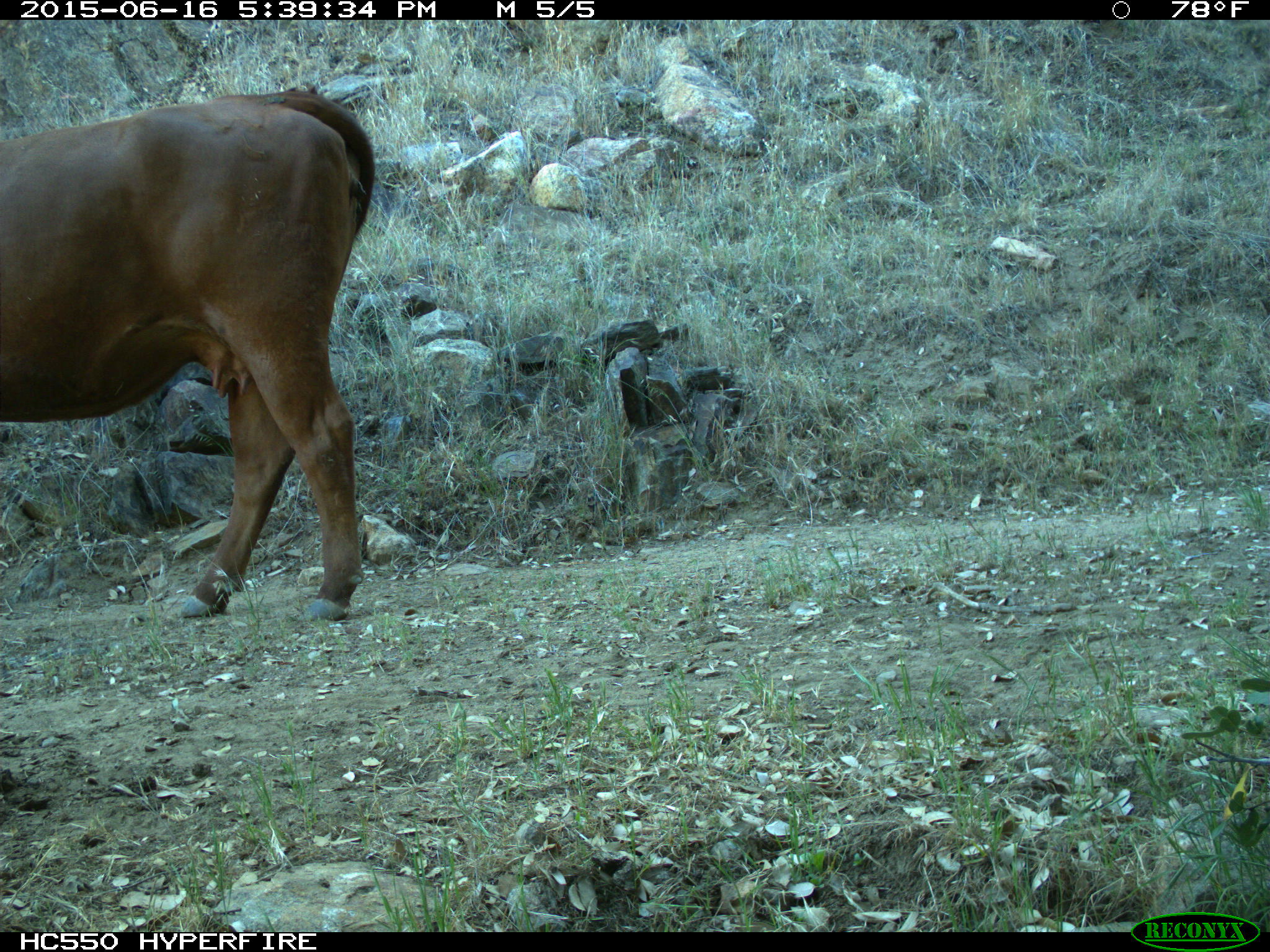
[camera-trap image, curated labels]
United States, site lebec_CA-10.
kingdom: Animalia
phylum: Chordata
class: Mammalia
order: Artiodactyla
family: Bovidae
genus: Bos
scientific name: Bos taurus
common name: domestic cow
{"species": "Bos taurus (domestic cow)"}